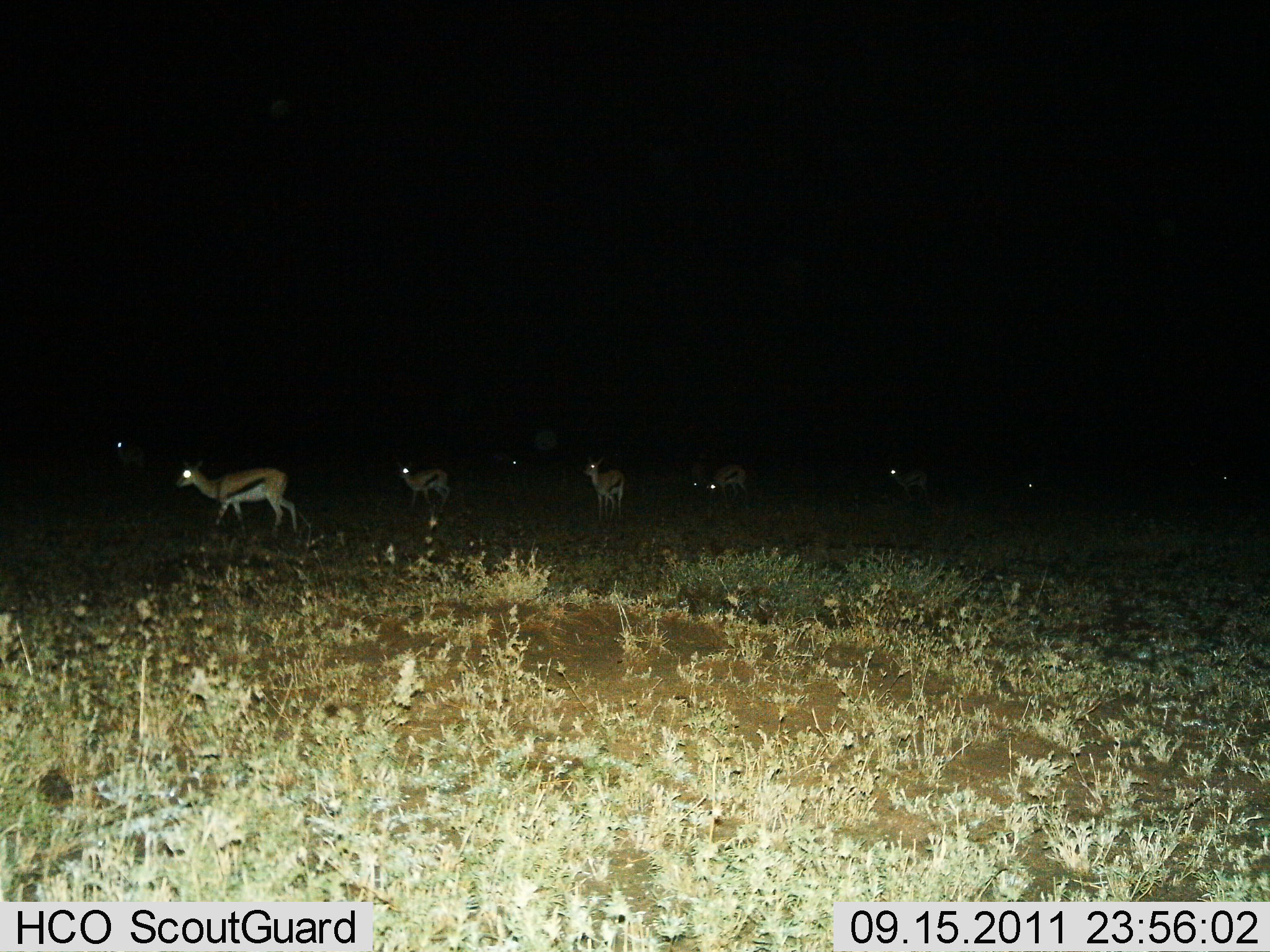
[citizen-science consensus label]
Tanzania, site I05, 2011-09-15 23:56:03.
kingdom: Animalia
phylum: Chordata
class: Mammalia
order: Artiodactyla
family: Bovidae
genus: Eudorcas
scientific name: Eudorcas thomsonii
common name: thomson's gazelle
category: gazellethomsons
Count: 10.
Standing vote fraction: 67%.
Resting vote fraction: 0%.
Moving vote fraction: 60%.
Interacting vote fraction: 0%.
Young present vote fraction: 0%.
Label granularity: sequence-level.